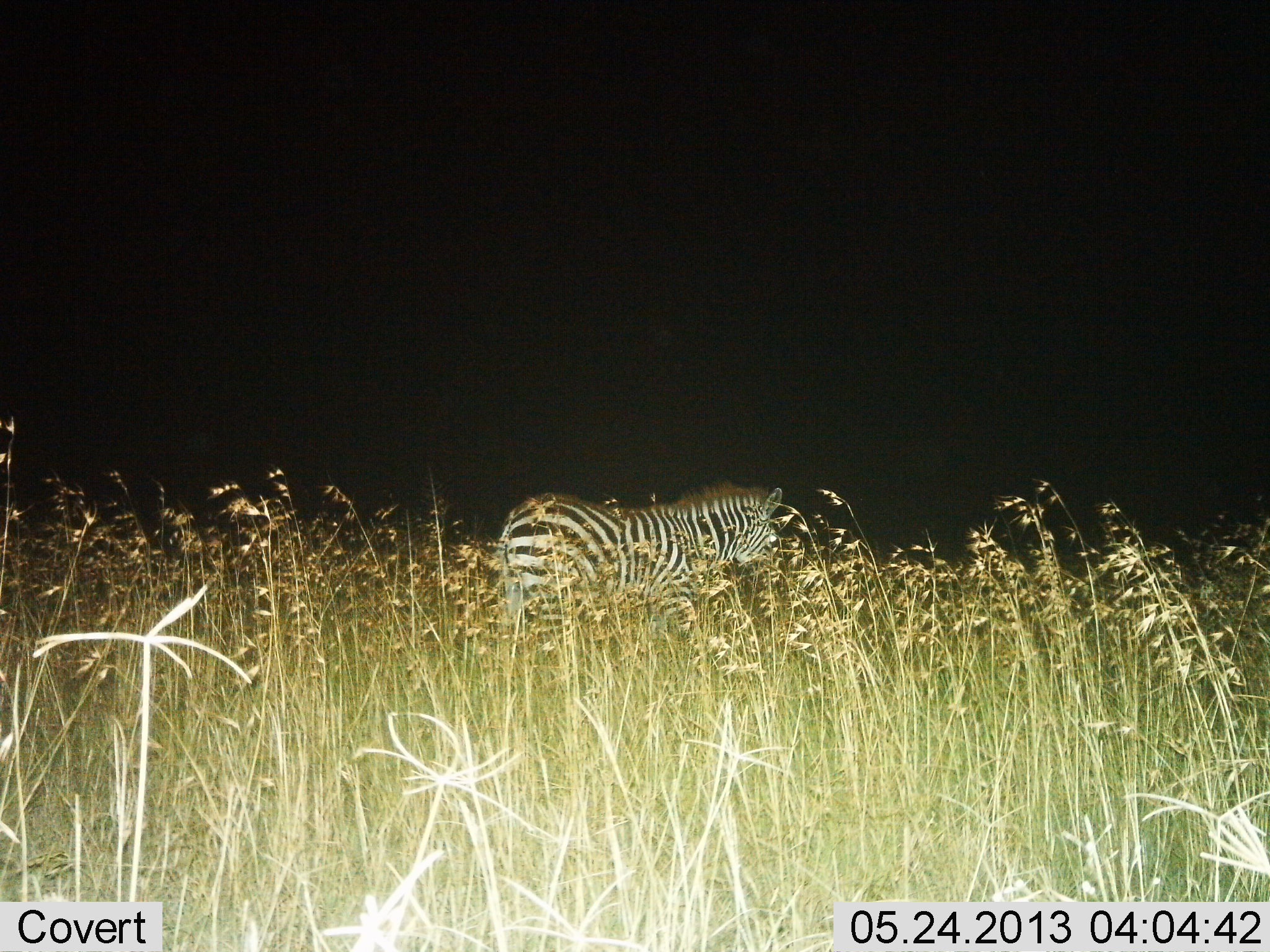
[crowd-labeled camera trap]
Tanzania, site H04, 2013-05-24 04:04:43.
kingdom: Animalia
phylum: Chordata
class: Mammalia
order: Perissodactyla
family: Equidae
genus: Equus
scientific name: Equus quagga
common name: plains zebra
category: zebra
Zebra (plains zebra) (Equus quagga), count 1. Behavior (volunteer vote fractions): standing 62%, resting 0%, moving 38%, interacting 0%. Young present (vote fraction): 0%. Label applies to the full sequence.